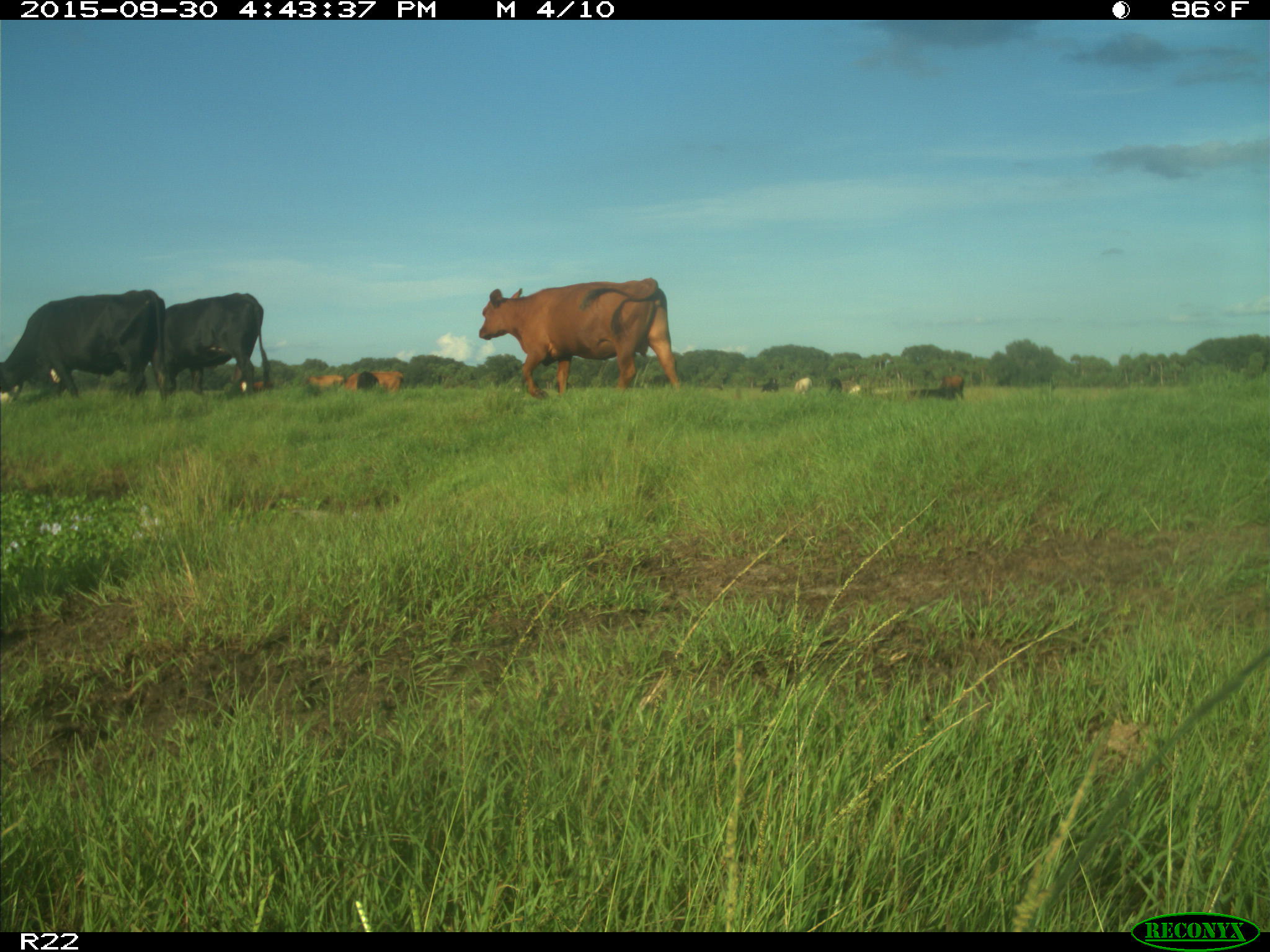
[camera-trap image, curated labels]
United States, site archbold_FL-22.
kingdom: Animalia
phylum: Chordata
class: Mammalia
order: Artiodactyla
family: Bovidae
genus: Bos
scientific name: Bos taurus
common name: domestic cow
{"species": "Bos taurus (domestic cow)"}